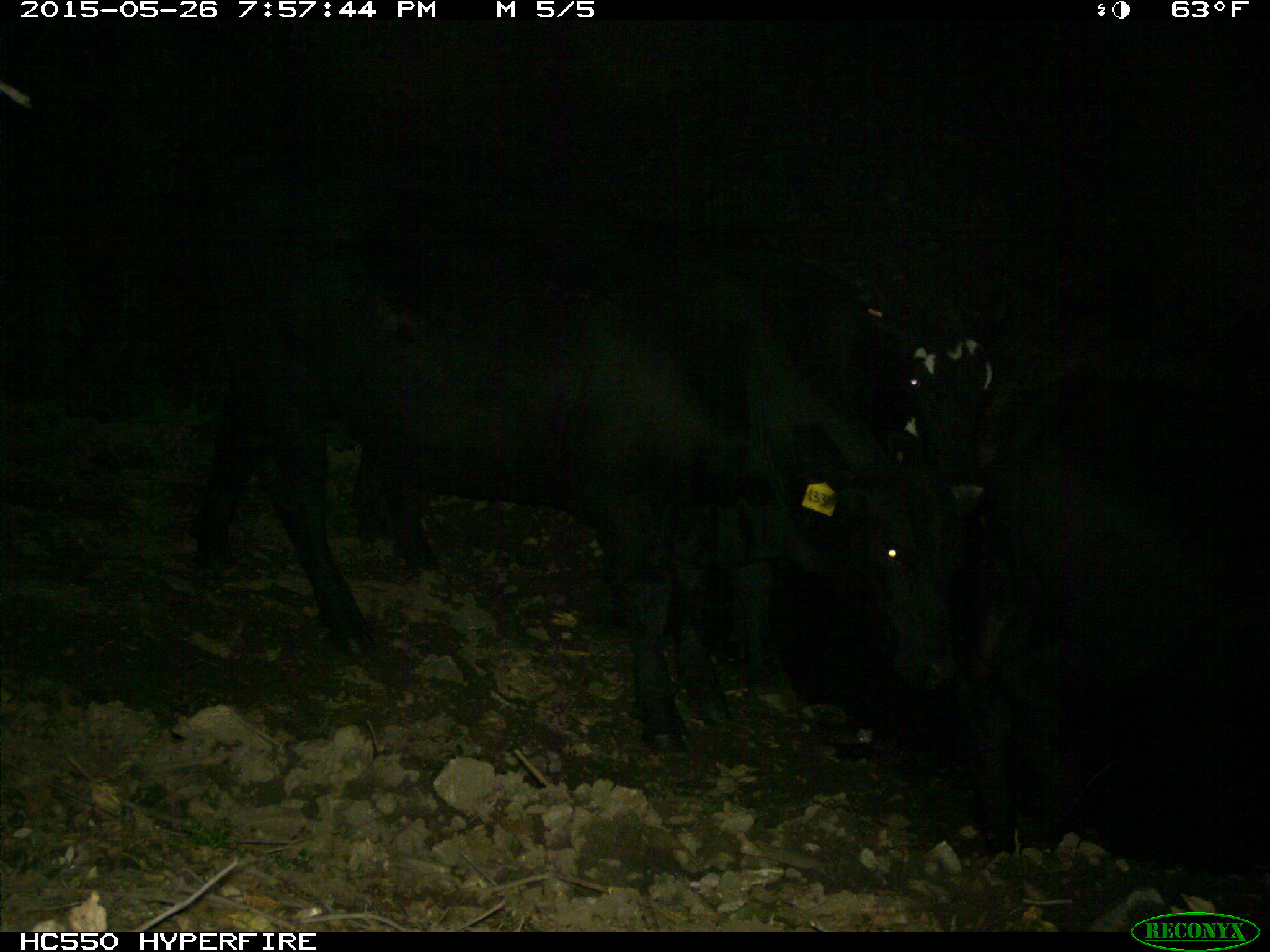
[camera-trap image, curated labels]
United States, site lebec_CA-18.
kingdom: Animalia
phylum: Chordata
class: Mammalia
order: Artiodactyla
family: Bovidae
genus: Bos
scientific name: Bos taurus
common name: domestic cow